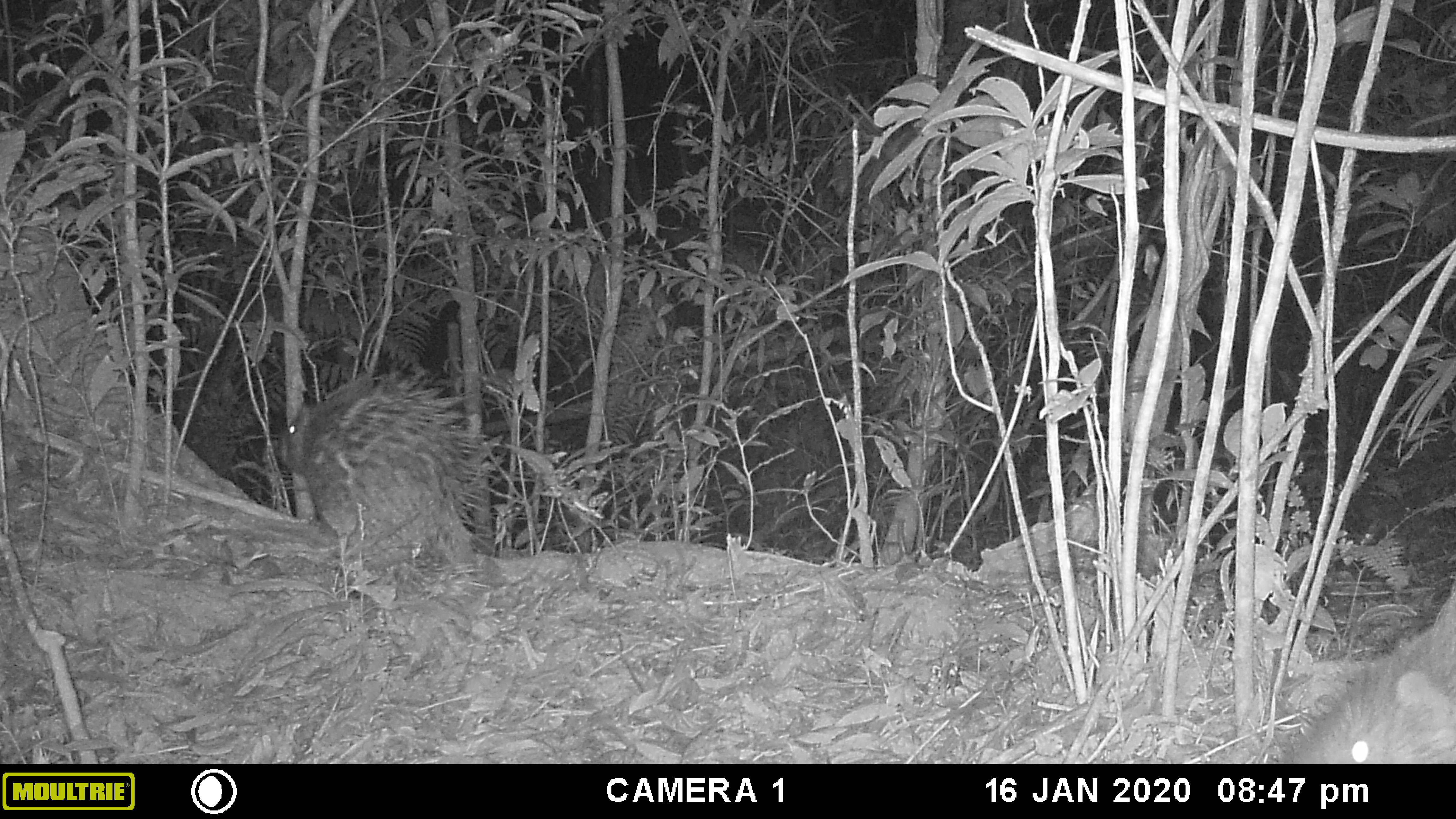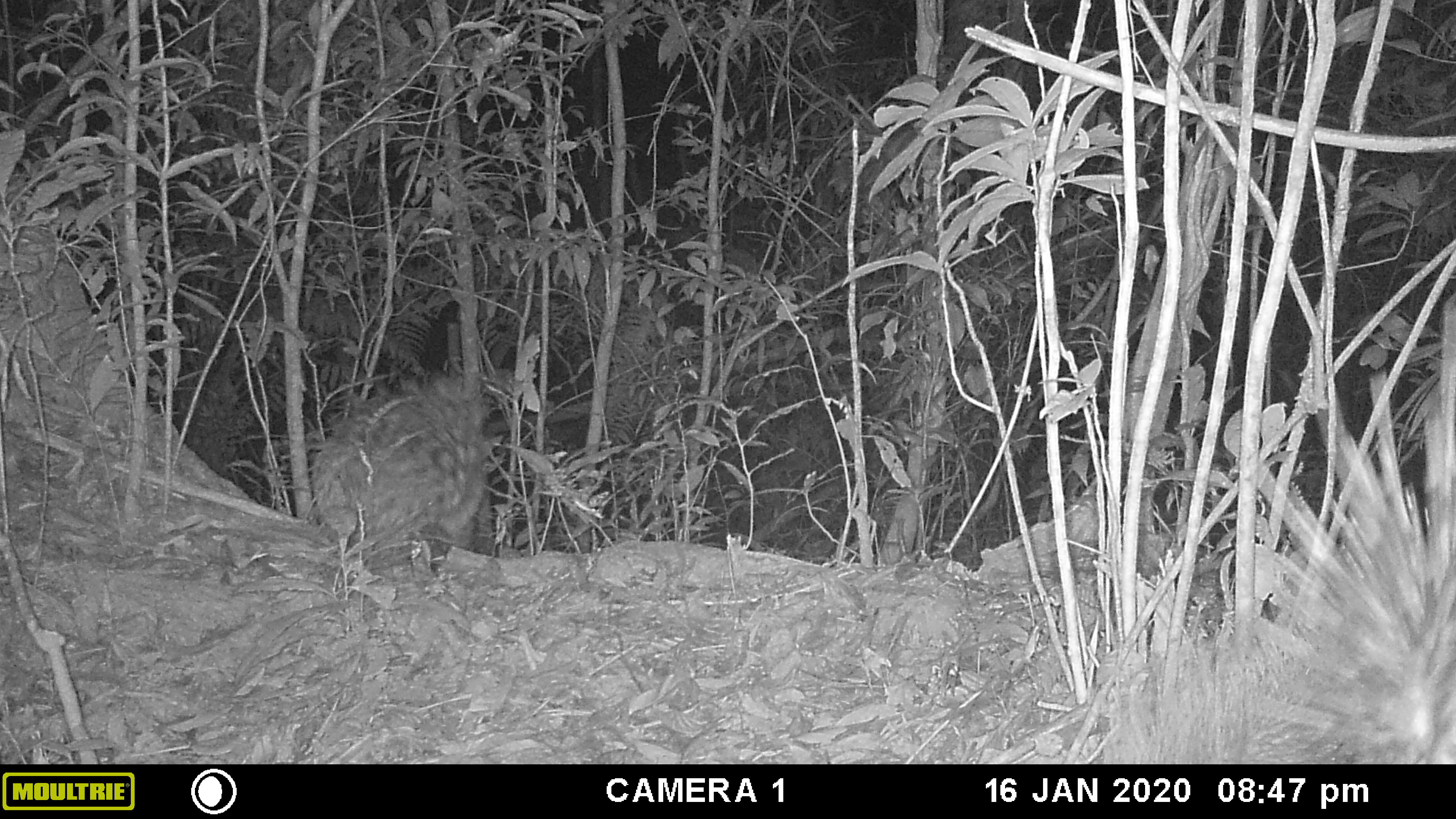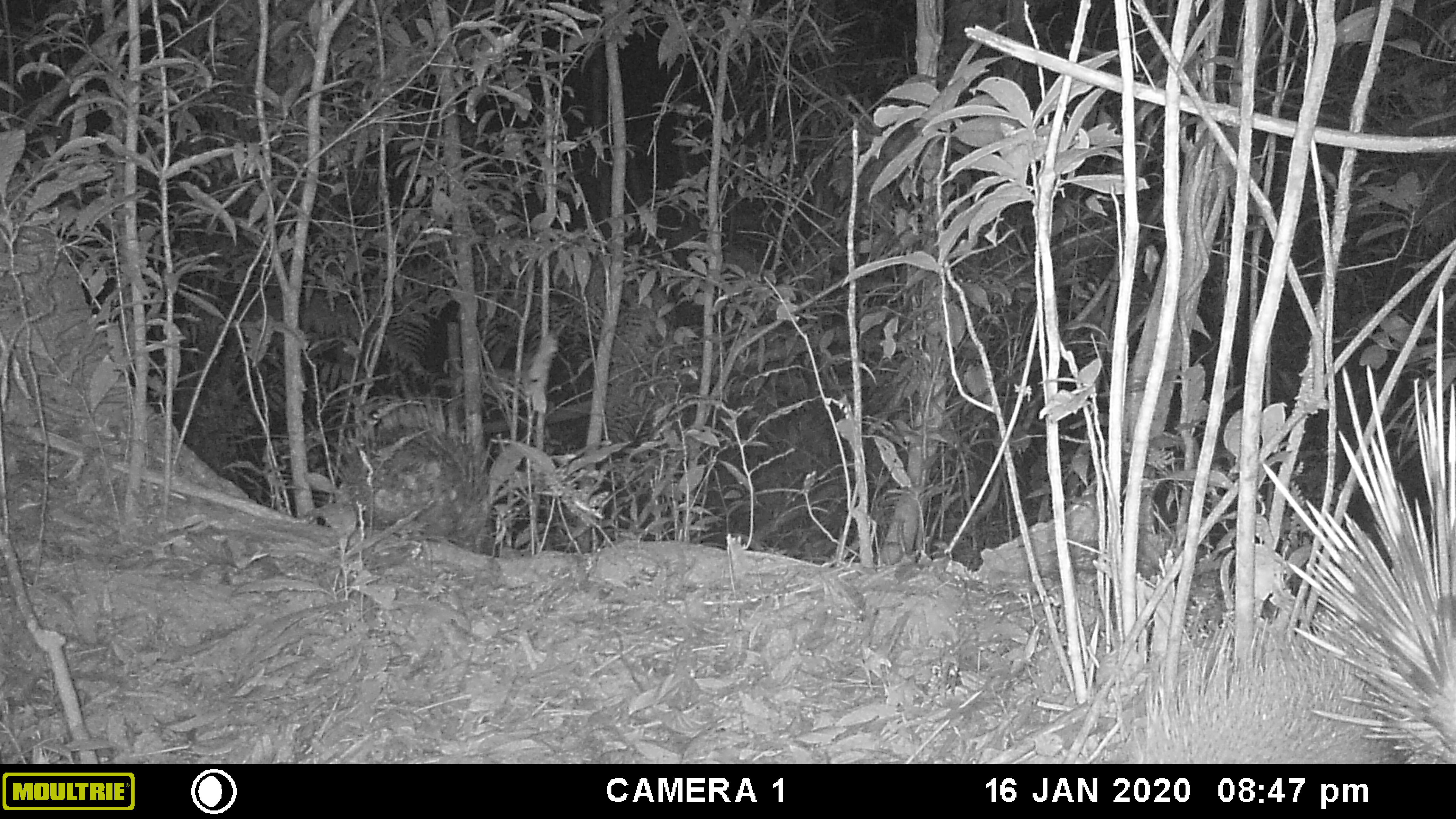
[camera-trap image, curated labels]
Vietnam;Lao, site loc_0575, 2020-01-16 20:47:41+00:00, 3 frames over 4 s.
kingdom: Animalia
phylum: Chordata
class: Mammalia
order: Rodentia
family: Hystricidae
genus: Hystrix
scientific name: Hystrix brachyura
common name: malayan porcupine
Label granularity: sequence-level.